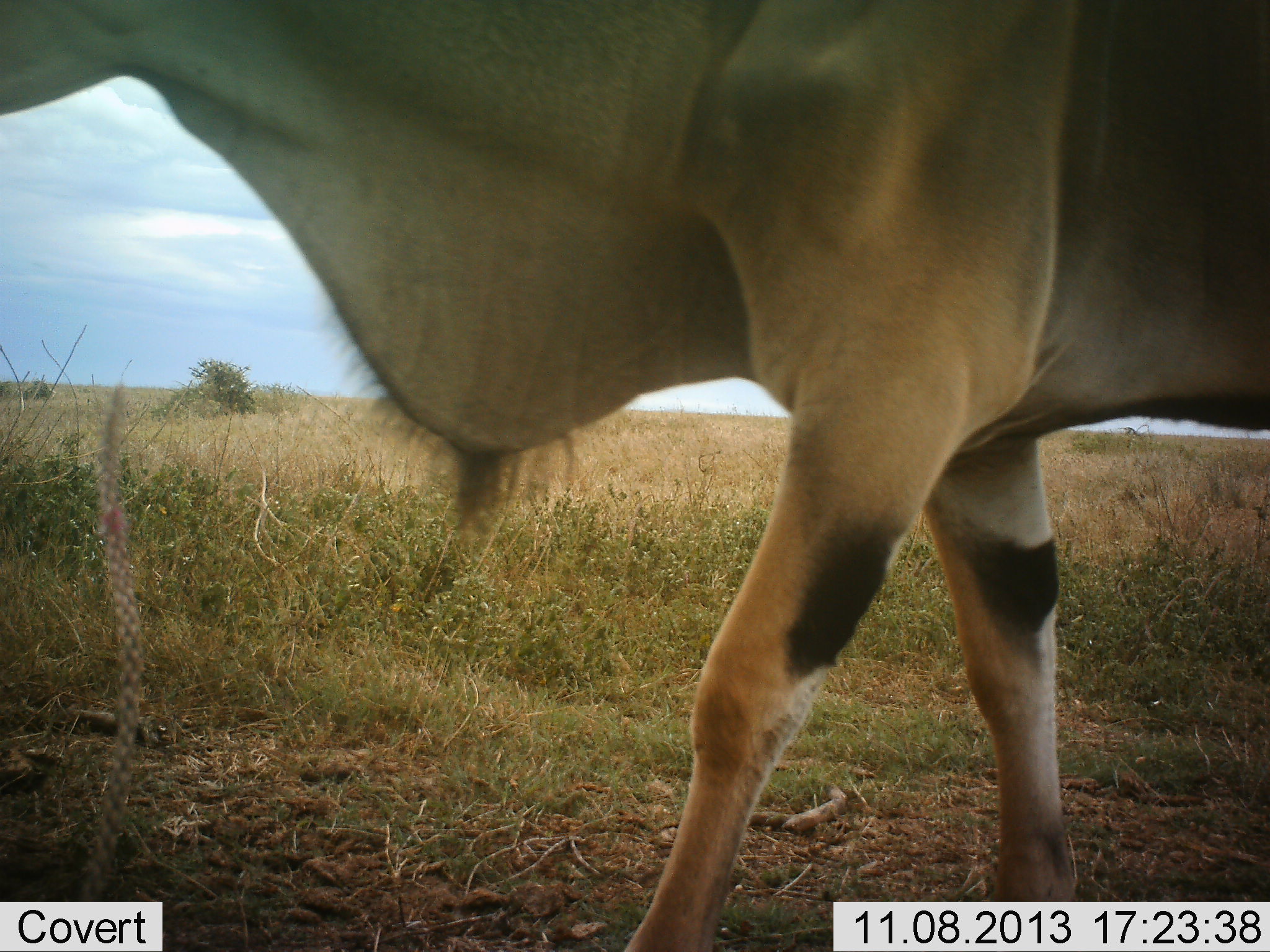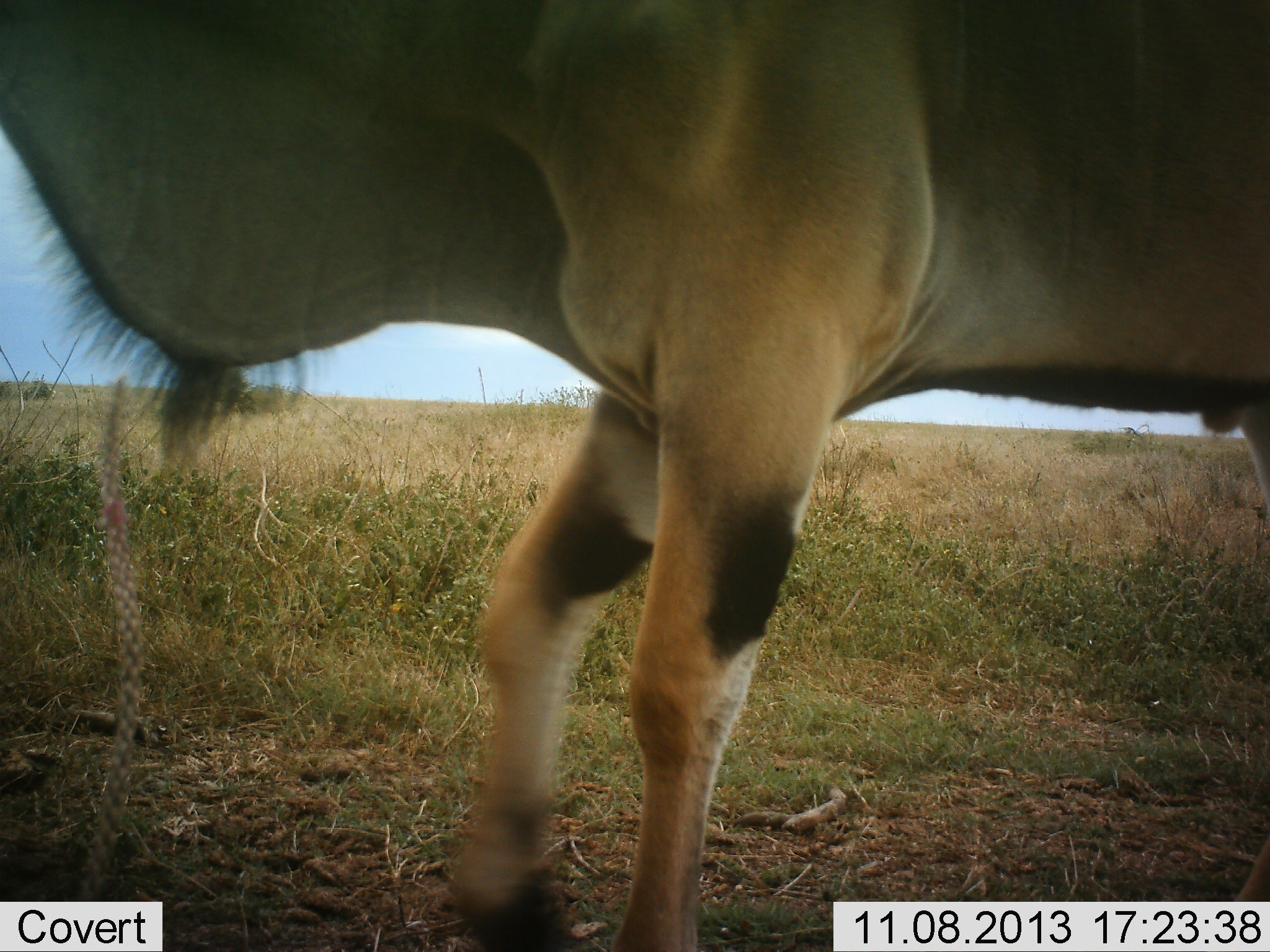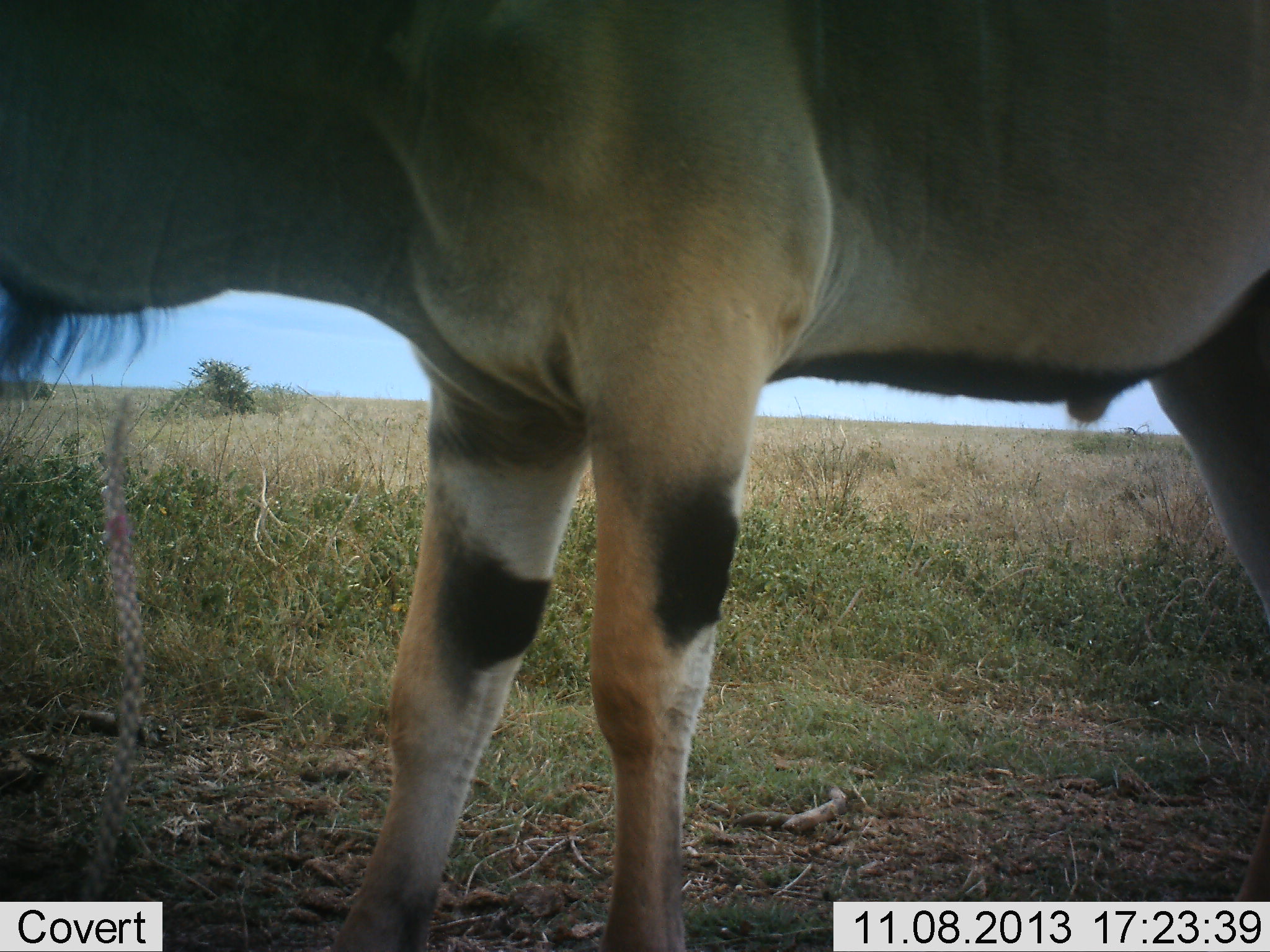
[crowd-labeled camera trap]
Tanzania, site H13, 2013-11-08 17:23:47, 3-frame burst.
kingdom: Animalia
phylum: Chordata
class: Mammalia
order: Artiodactyla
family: Bovidae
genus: Tragelaphus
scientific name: Tragelaphus oryx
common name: eland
Eland (Tragelaphus oryx), count 1. Behavior (volunteer vote fractions): standing 19%, resting 0%, moving 85%, interacting 0%. Young present (vote fraction): 0%. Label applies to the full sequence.